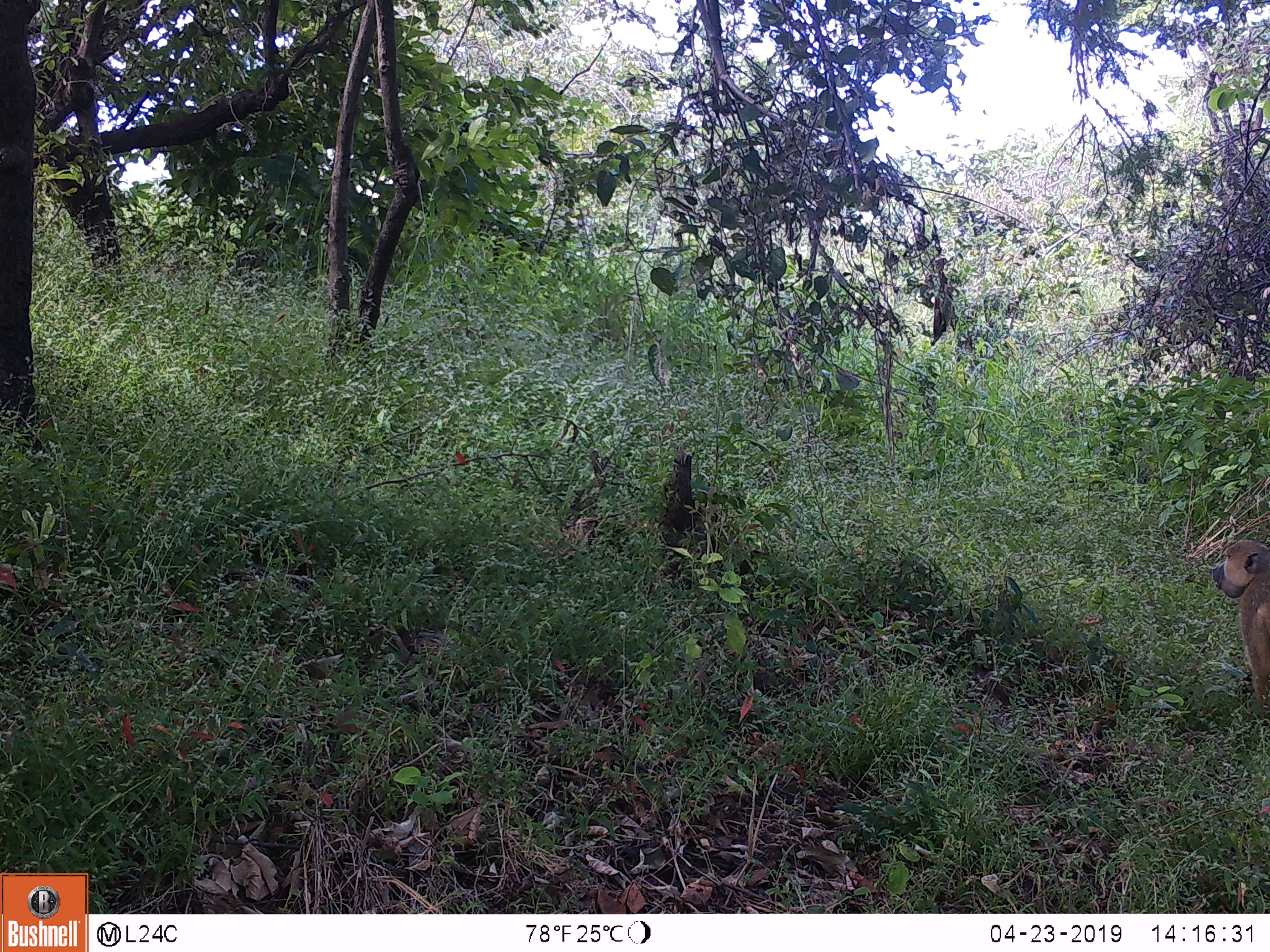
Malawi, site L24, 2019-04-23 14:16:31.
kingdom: Animalia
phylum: Chordata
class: Mammalia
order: Primates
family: Cercopithecidae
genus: Papio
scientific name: Papio cynocephalus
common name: yellow baboon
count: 1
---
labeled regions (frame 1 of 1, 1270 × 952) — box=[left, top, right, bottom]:
yellow baboon: box=[1207, 528, 1268, 745]